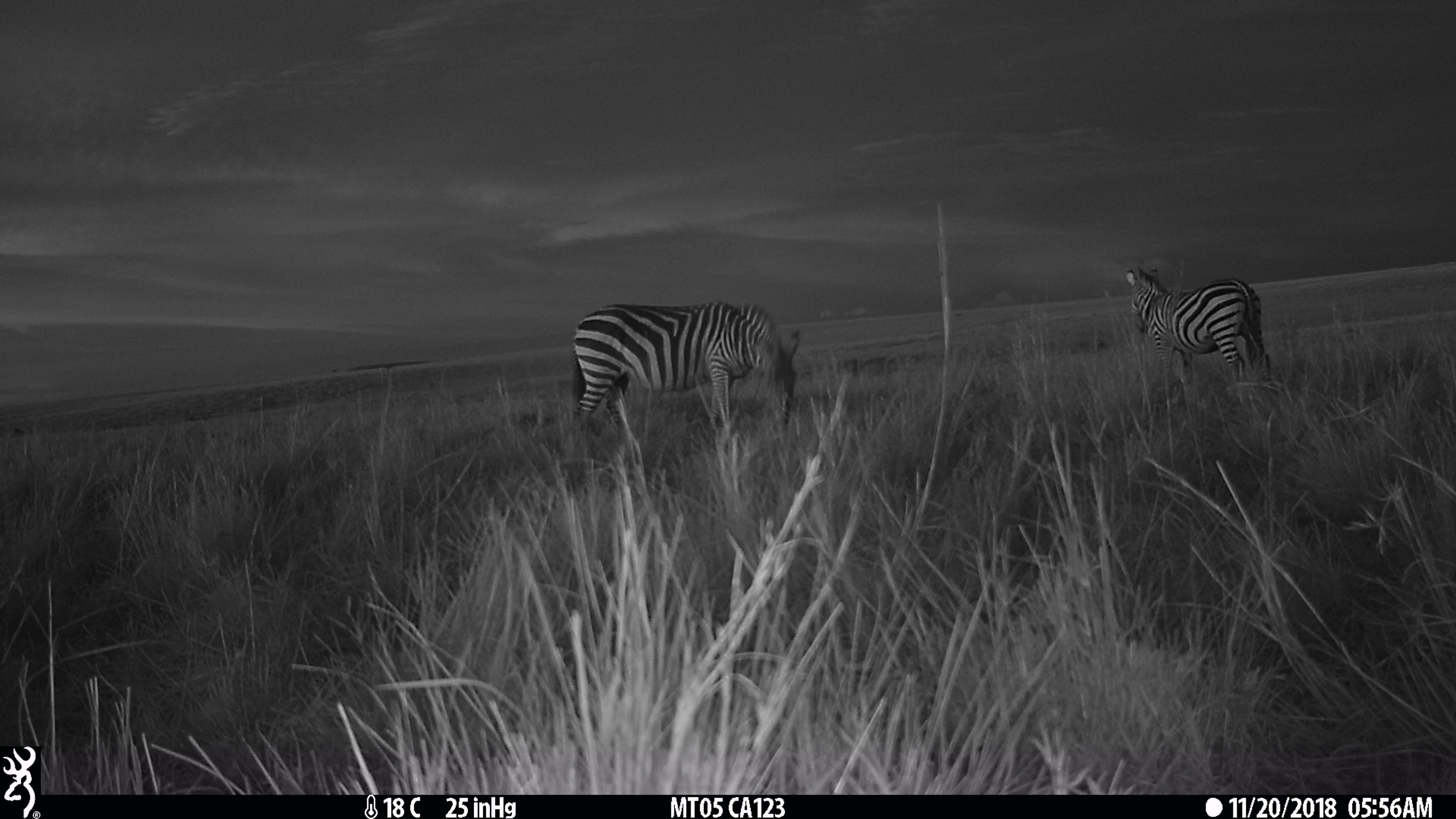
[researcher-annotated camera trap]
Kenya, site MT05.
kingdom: Animalia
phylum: Chordata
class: Mammalia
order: Perissodactyla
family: Equidae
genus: Equus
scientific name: Equus quagga burchellii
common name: burchell's zebra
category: zebra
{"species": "zebra (burchell's zebra) (Equus quagga burchellii)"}